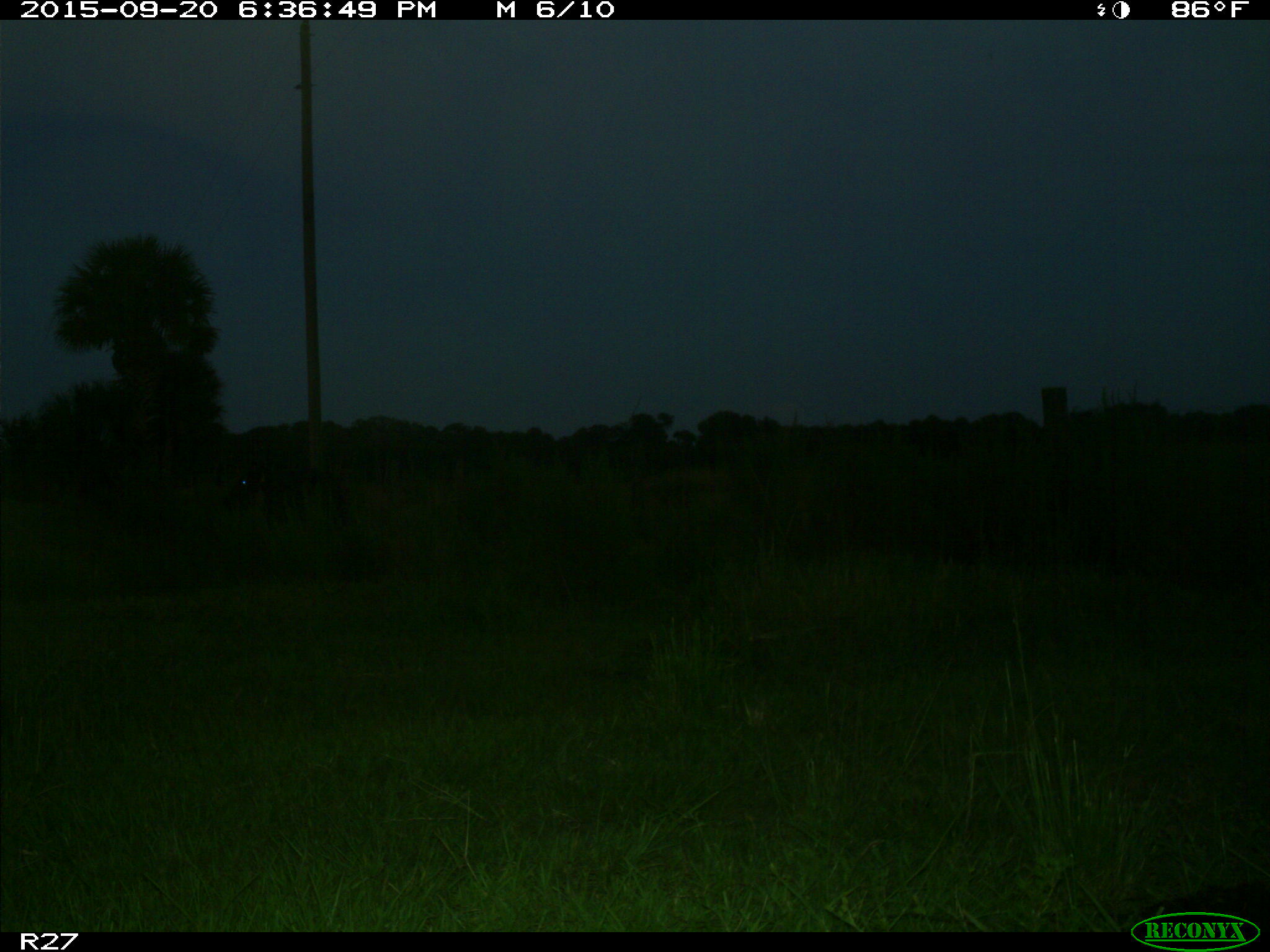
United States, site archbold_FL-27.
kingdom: Animalia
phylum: Chordata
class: Mammalia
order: Artiodactyla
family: Bovidae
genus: Bos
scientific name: Bos taurus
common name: domestic cow